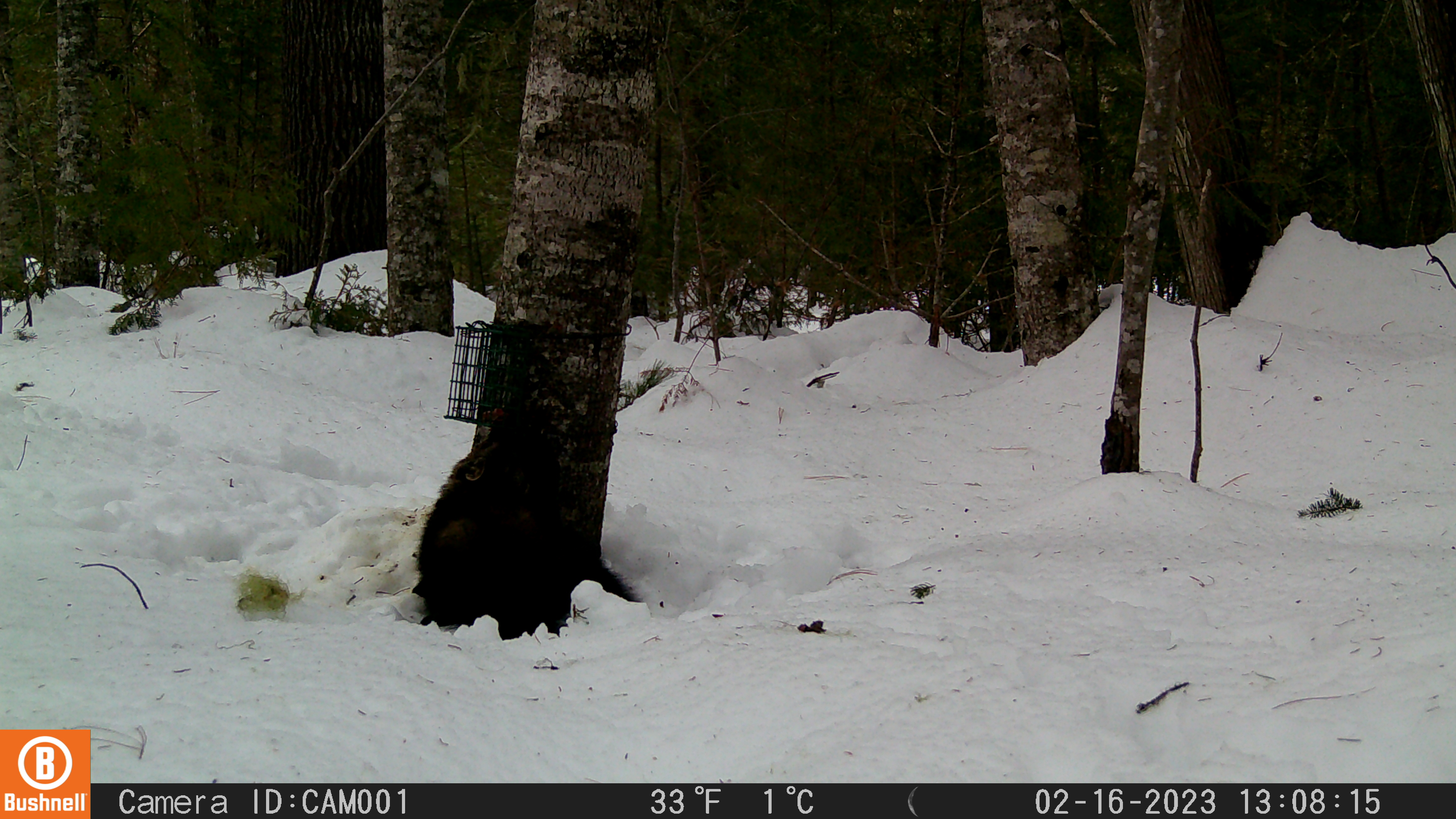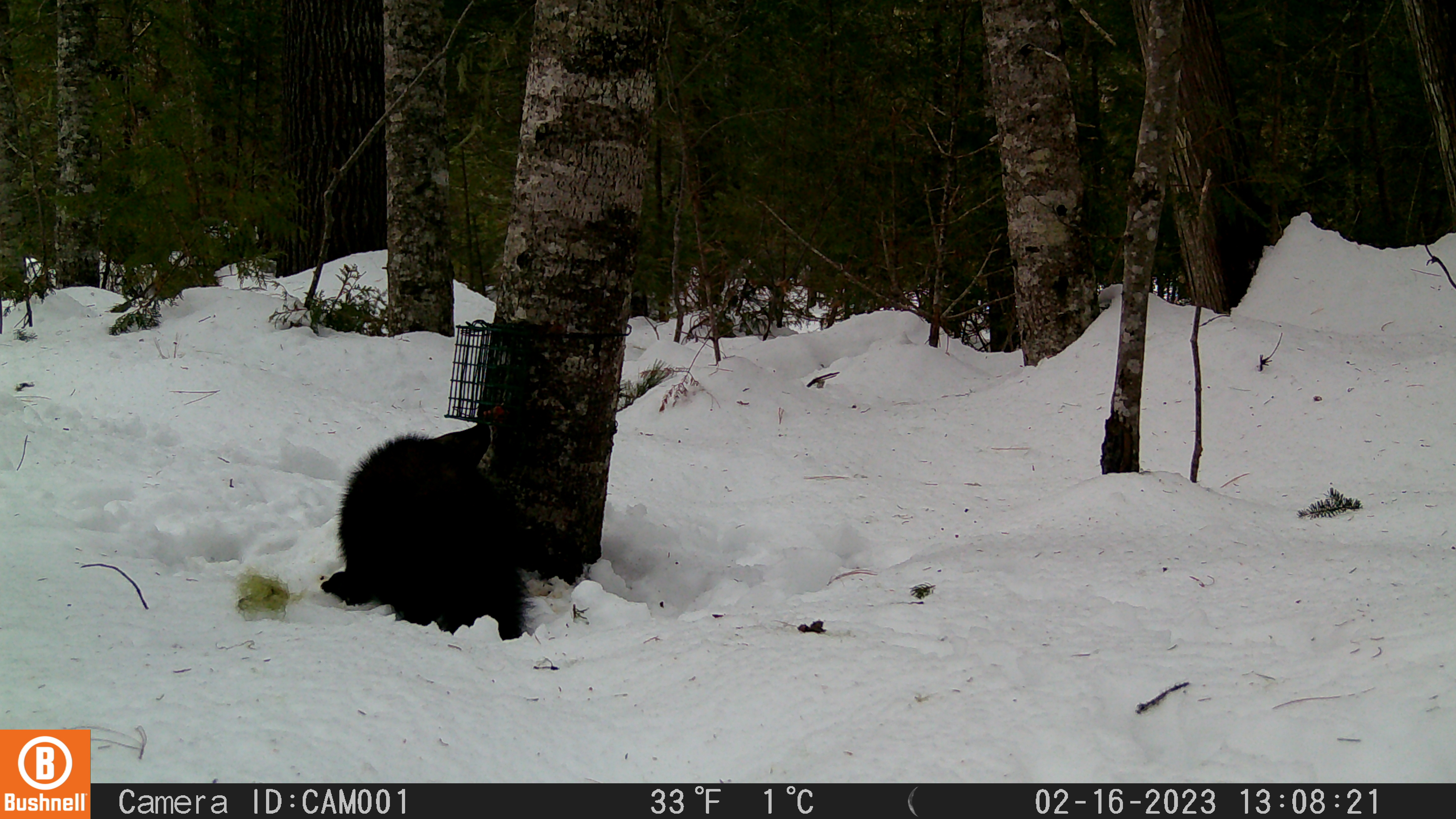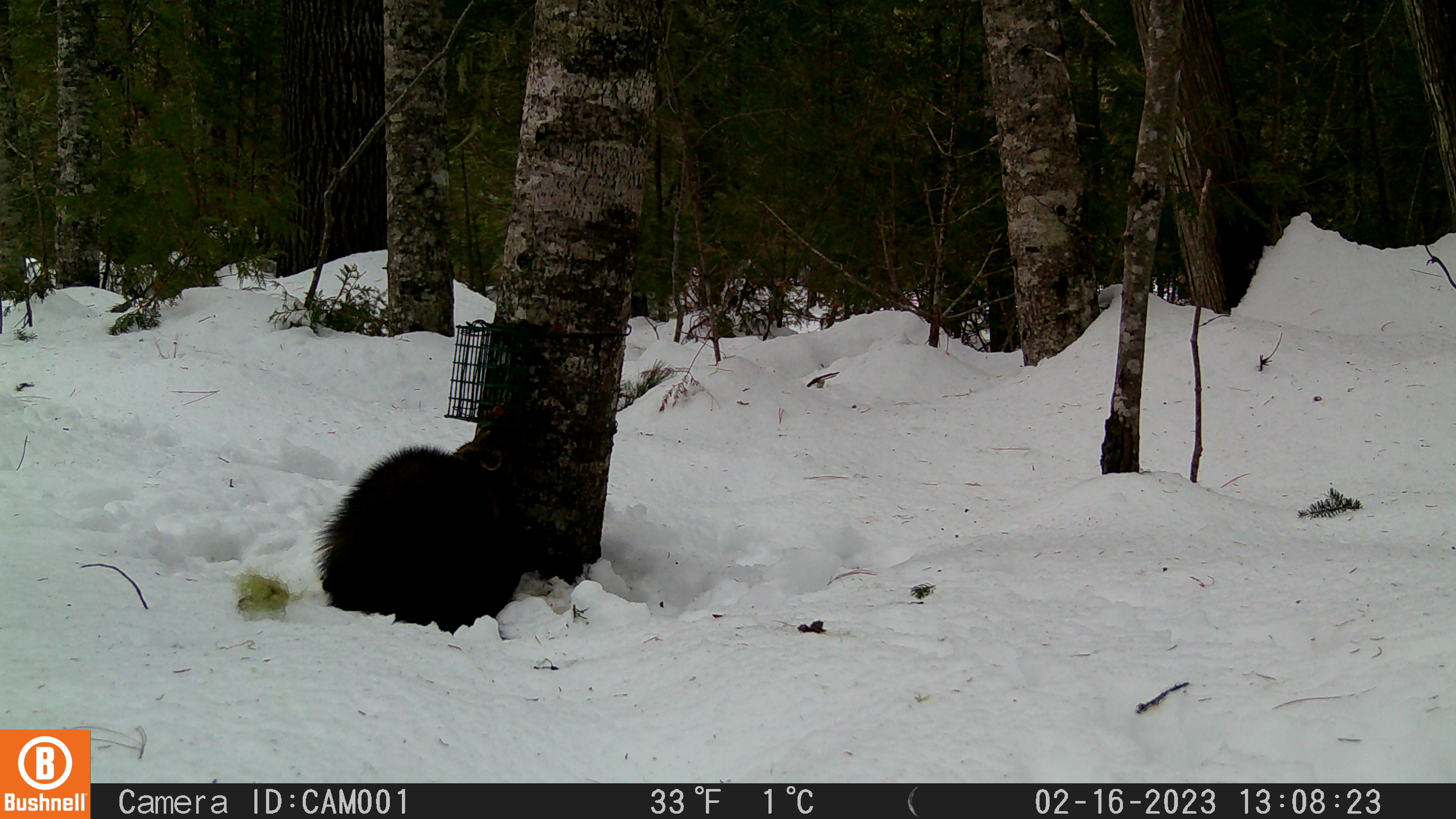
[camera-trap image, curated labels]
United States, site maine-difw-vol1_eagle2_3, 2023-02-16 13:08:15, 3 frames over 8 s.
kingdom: Animalia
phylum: Chordata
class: Mammalia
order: Carnivora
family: Mustelidae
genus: Pekania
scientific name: Pekania pennanti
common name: fisher